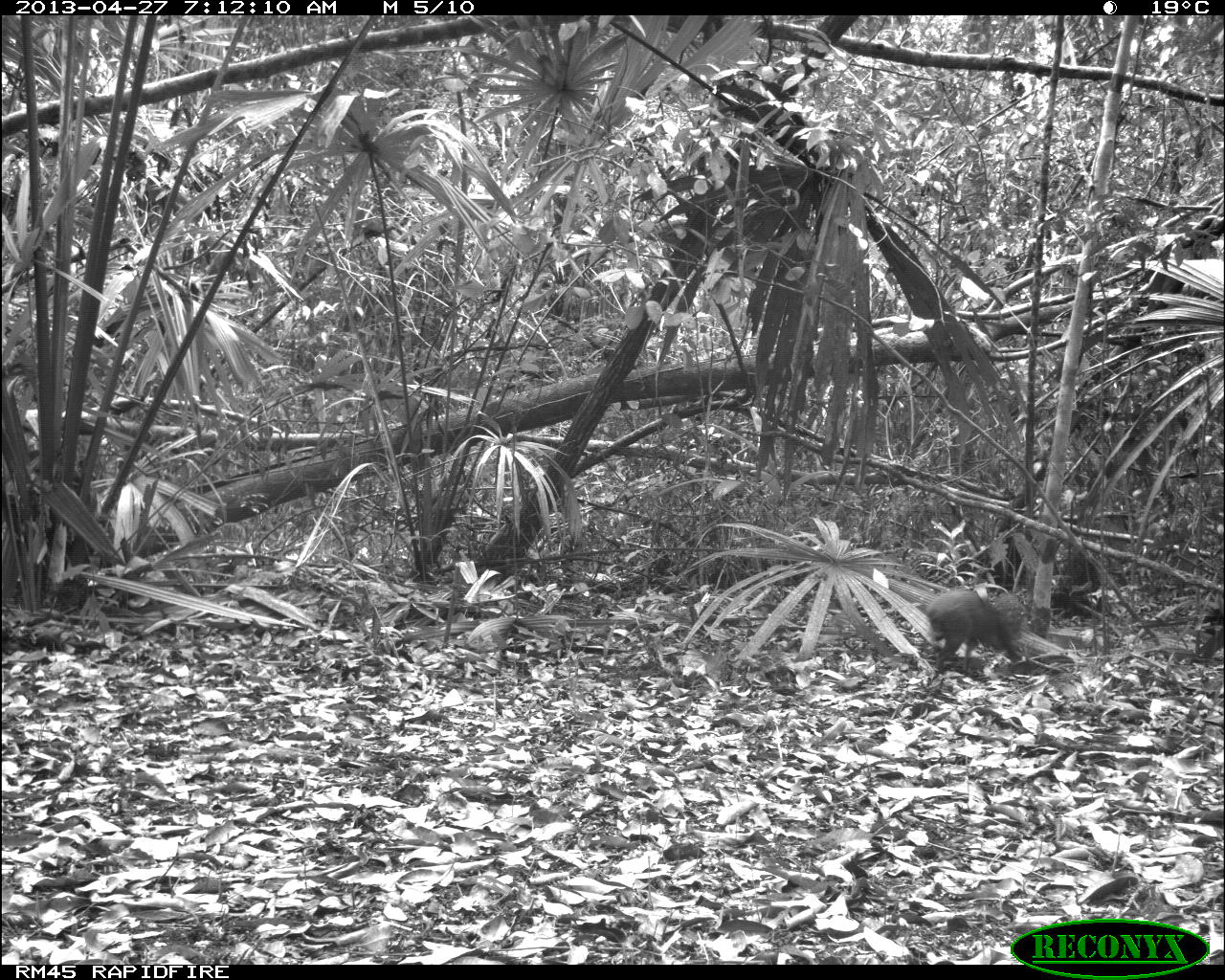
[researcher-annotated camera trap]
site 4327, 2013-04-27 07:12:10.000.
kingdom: Animalia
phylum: Chordata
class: Mammalia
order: Rodentia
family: Dasyproctidae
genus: Dasyprocta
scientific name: Dasyprocta punctata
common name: central american agouti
Dasyprocta punctata (central american agouti), count 1.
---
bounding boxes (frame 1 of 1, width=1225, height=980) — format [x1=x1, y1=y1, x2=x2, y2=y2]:
dasyprocta punctata: [x1=926, y1=590, x2=1025, y2=673]